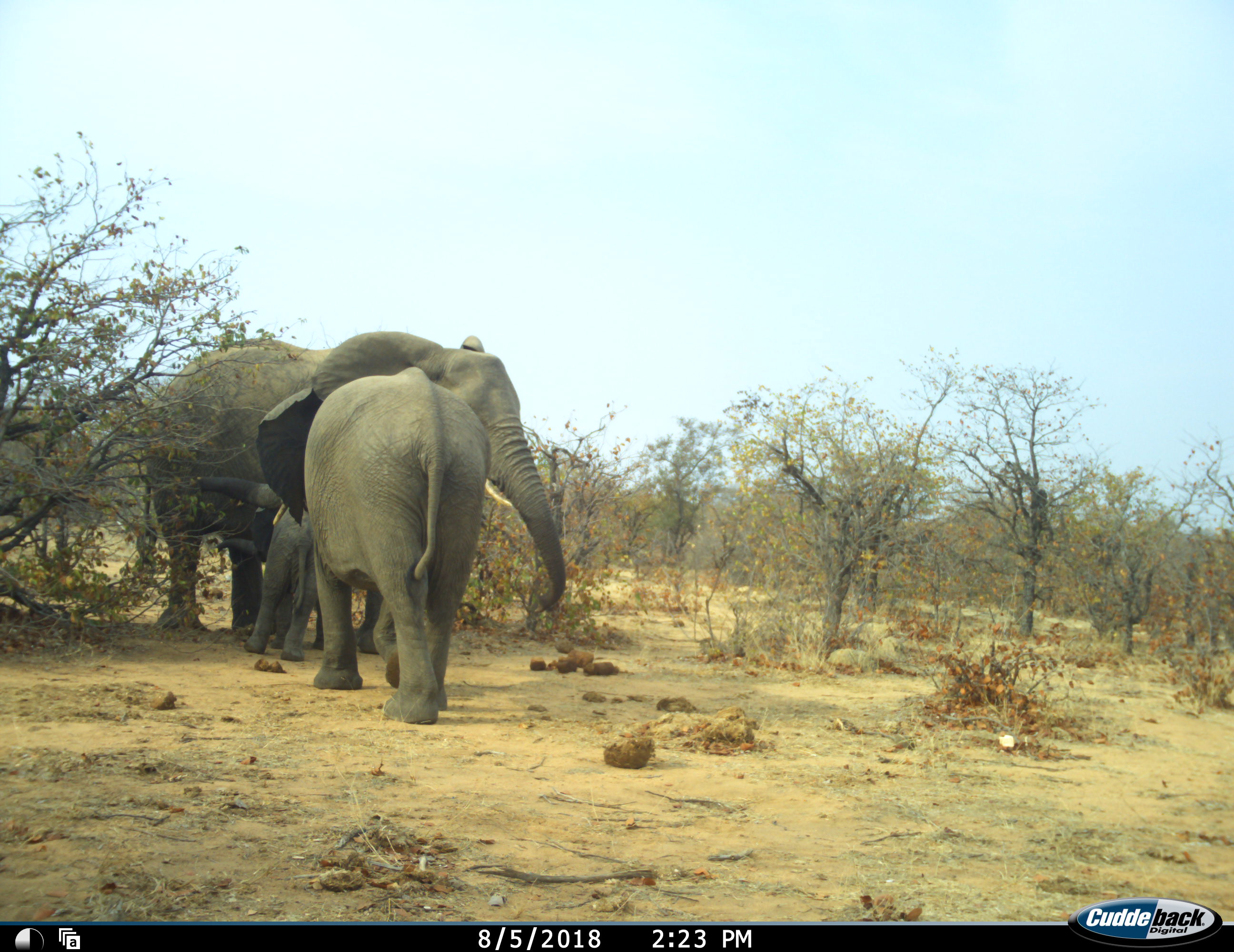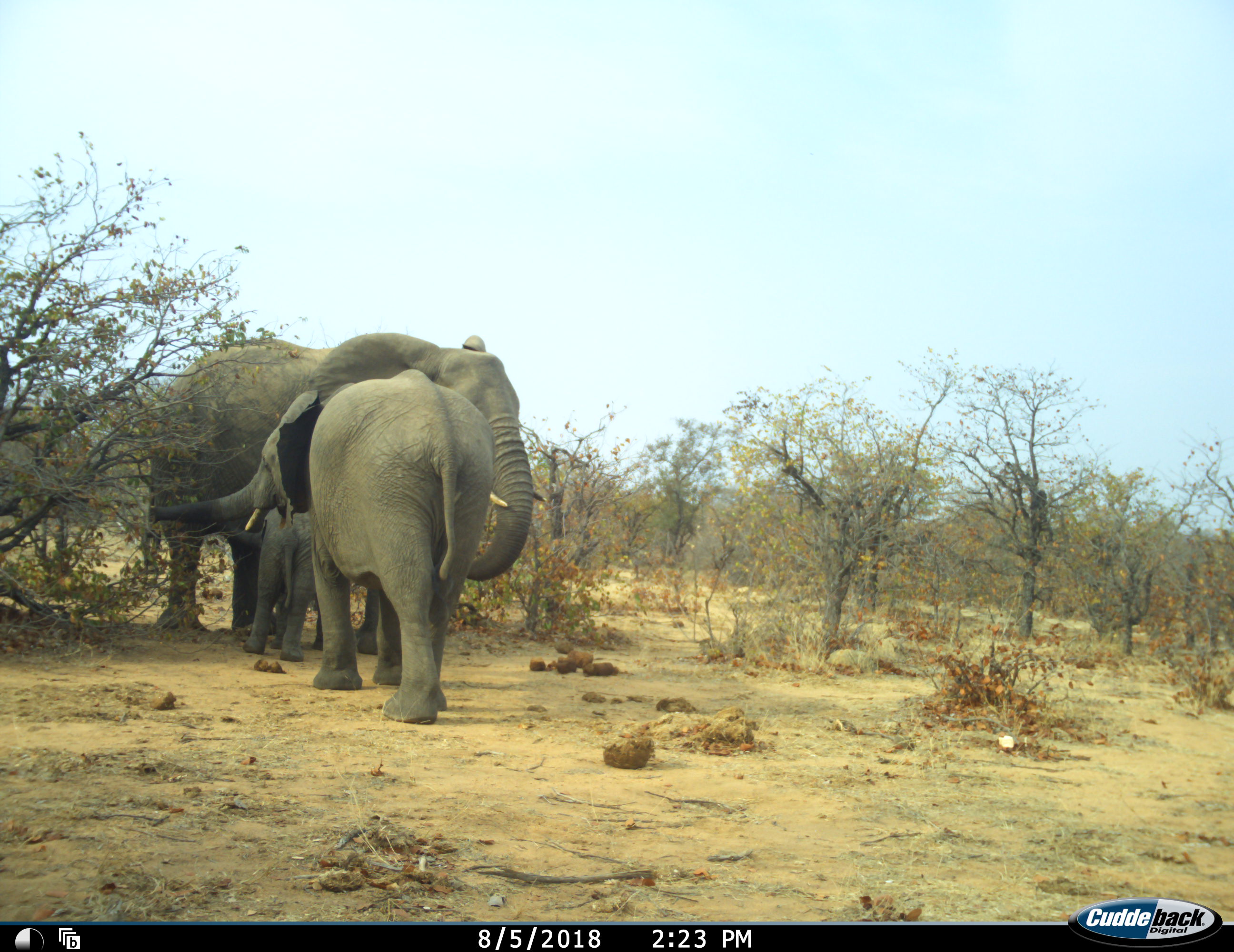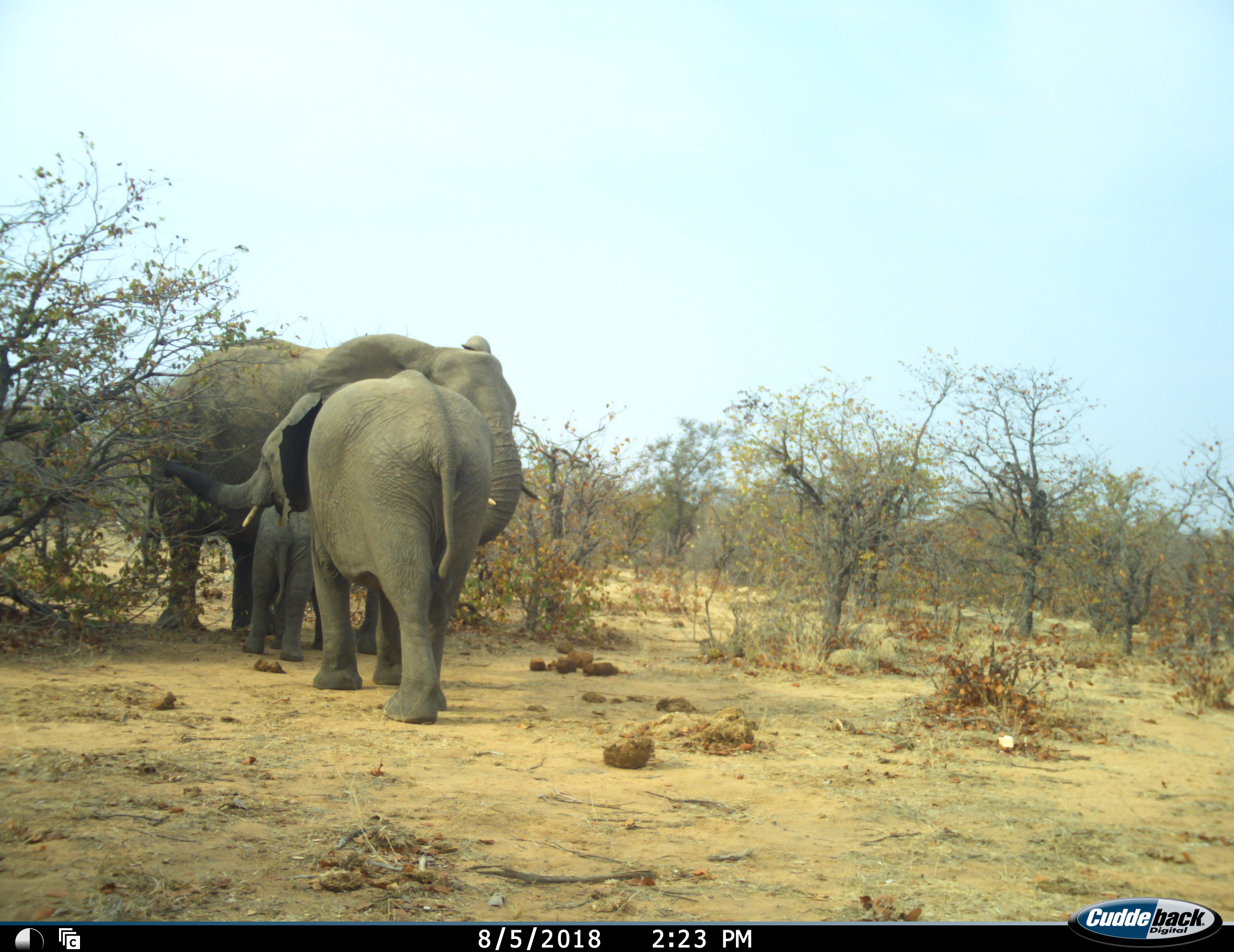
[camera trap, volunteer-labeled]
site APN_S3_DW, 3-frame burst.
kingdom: Animalia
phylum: Chordata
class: Mammalia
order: Proboscidea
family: Elephantidae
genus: Loxodonta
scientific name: Loxodonta africana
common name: african bush elephant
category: elephant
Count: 3.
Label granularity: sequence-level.